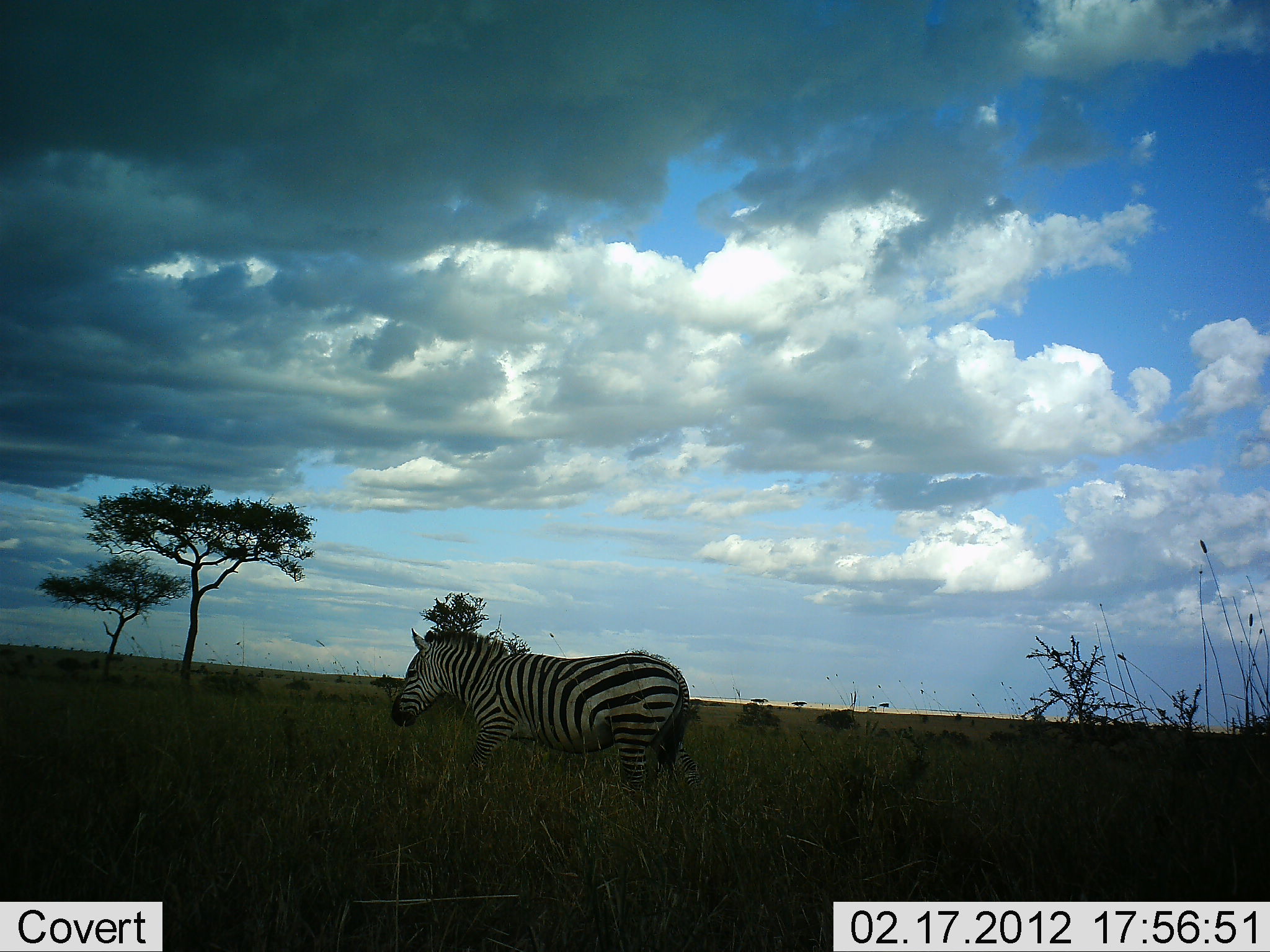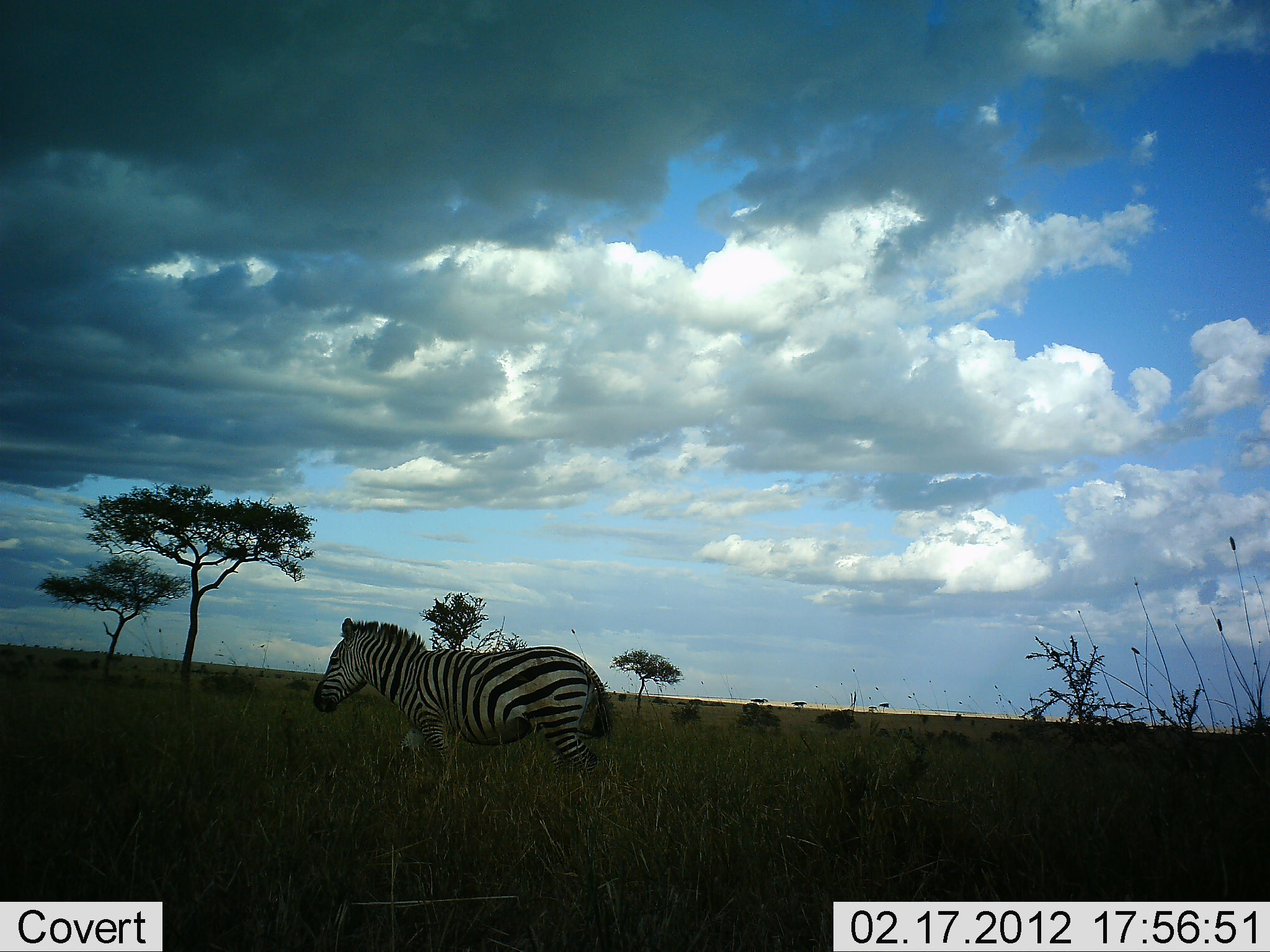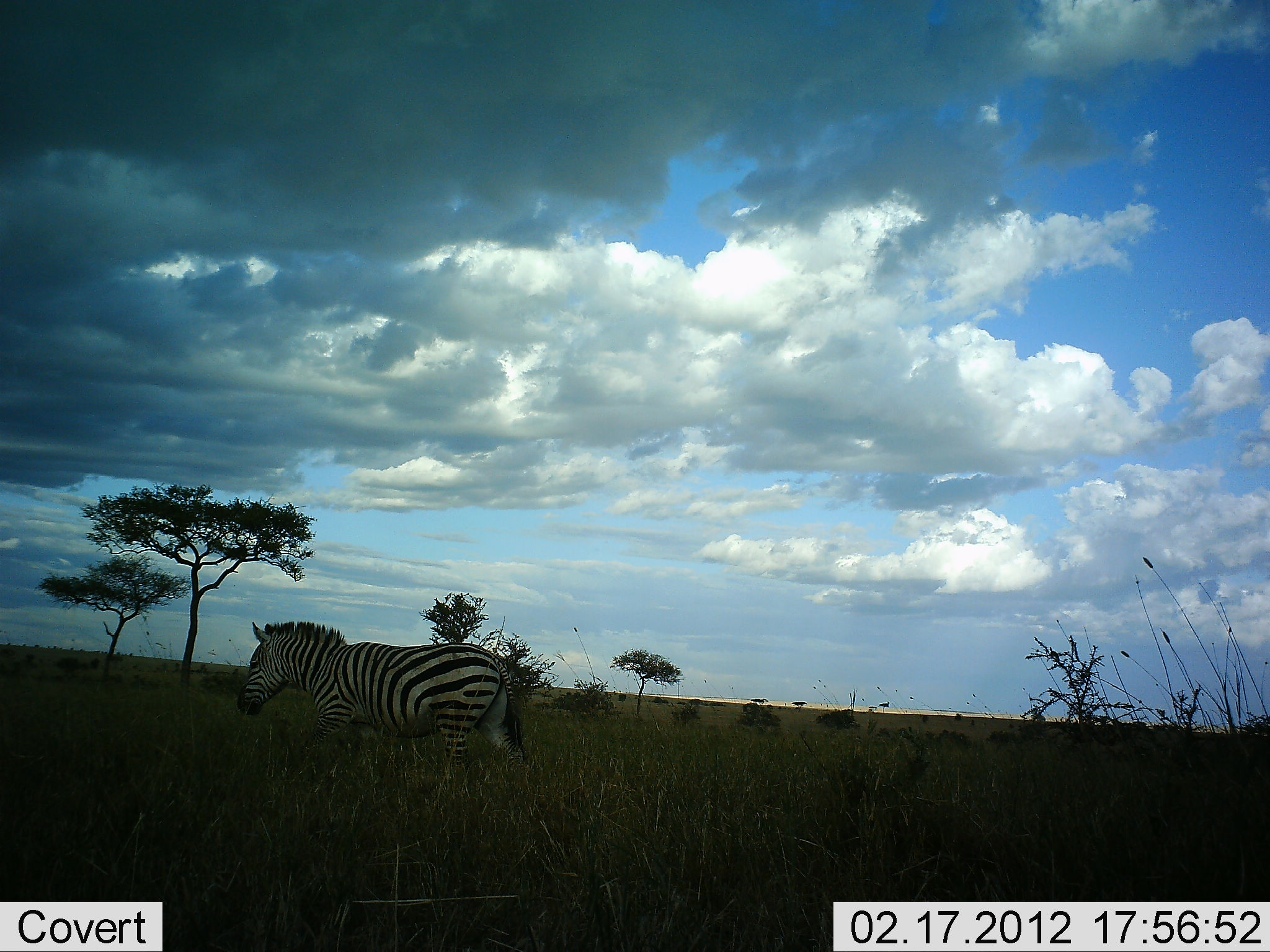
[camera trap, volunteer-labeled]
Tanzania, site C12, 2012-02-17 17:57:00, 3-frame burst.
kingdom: Animalia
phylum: Chordata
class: Mammalia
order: Perissodactyla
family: Equidae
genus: Equus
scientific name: Equus quagga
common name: plains zebra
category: zebra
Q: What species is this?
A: Zebra (plains zebra) (Equus quagga).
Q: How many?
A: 1.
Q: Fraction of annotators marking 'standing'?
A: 0%.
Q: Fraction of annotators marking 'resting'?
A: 0%.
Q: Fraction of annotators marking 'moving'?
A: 100%.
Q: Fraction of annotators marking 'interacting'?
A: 0%.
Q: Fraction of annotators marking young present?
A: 0%.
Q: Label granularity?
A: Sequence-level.